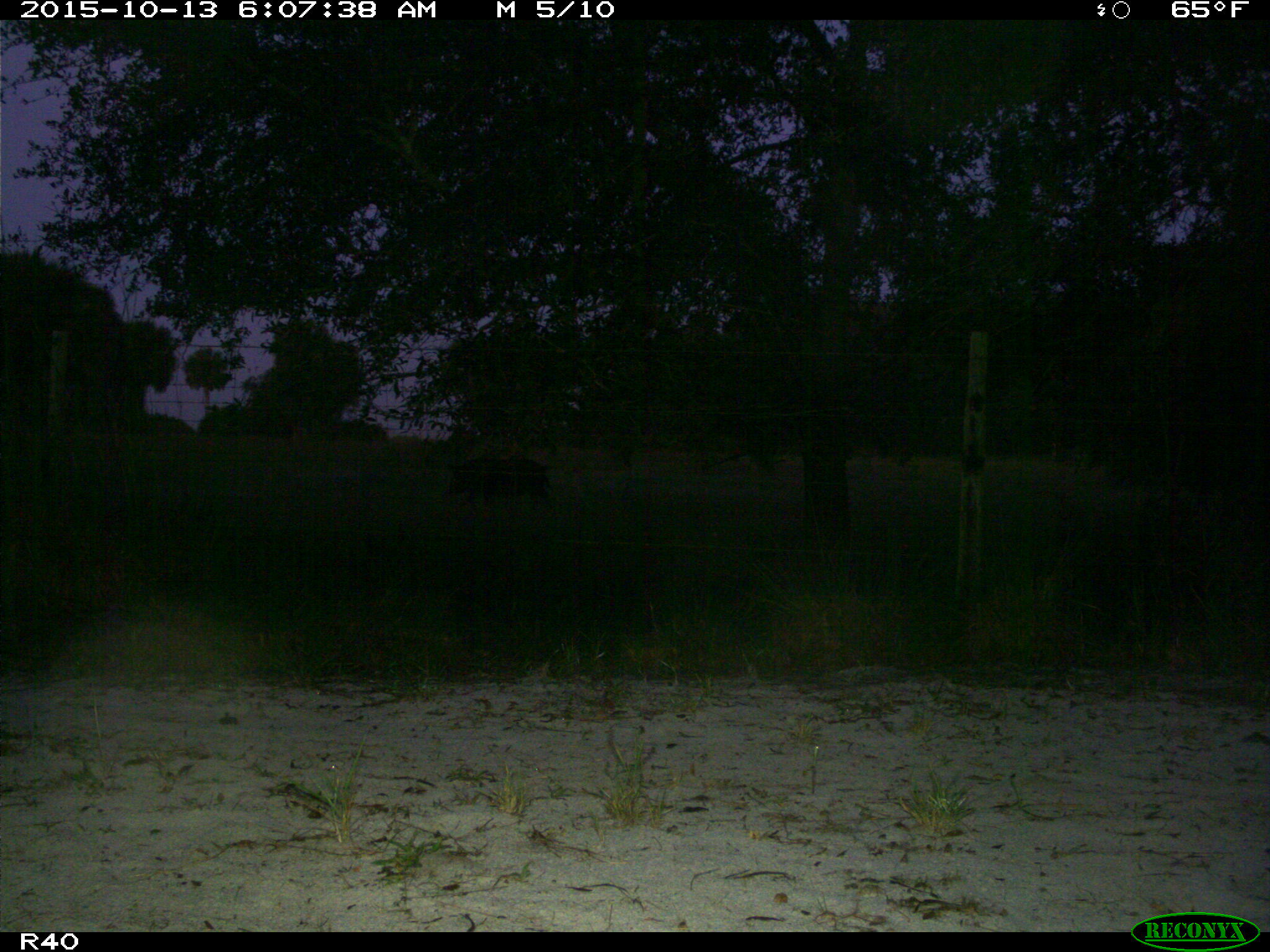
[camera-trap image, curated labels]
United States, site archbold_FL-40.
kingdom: Animalia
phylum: Chordata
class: Mammalia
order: Artiodactyla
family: Suidae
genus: Sus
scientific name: Sus scrofa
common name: wild boar